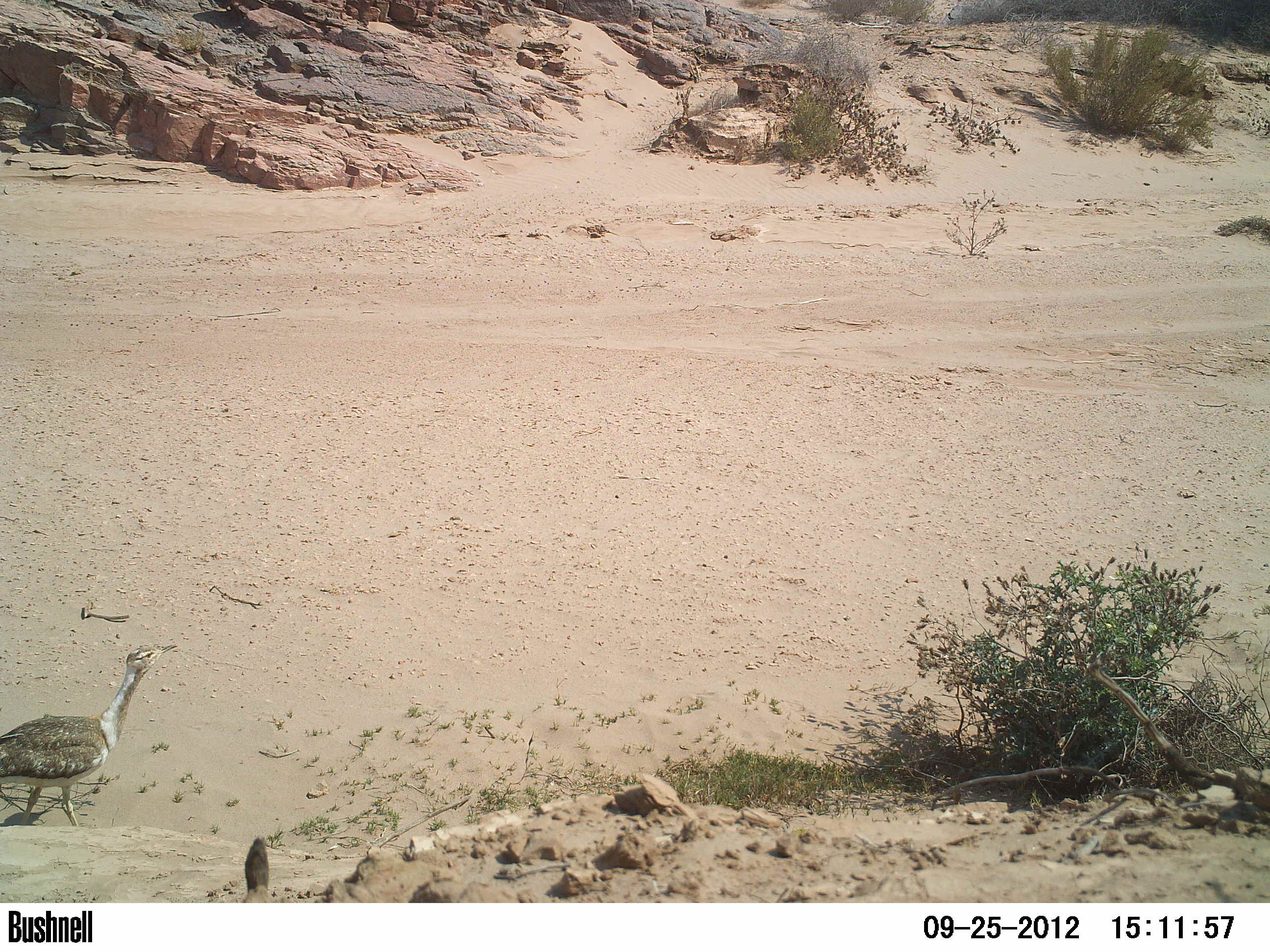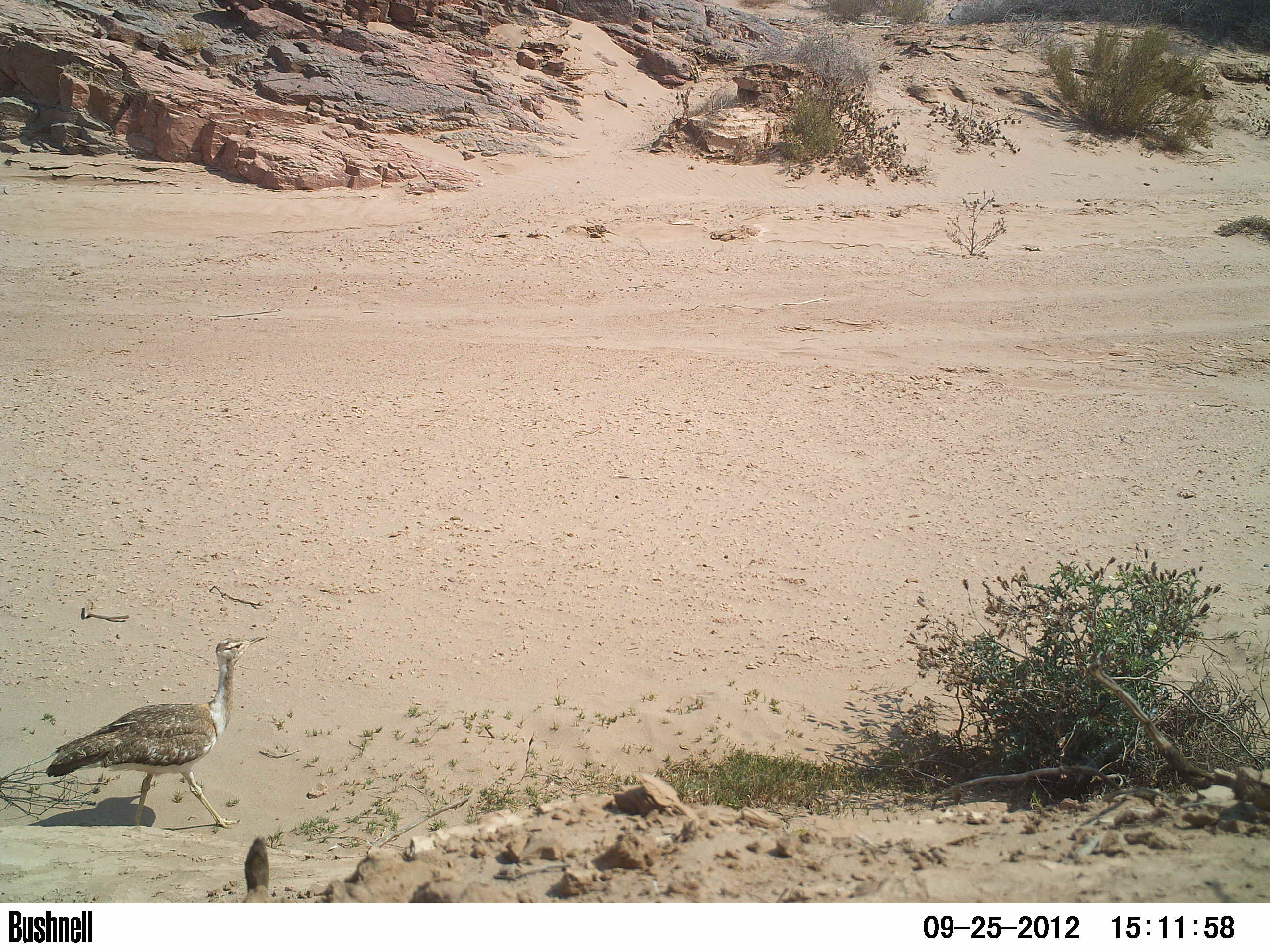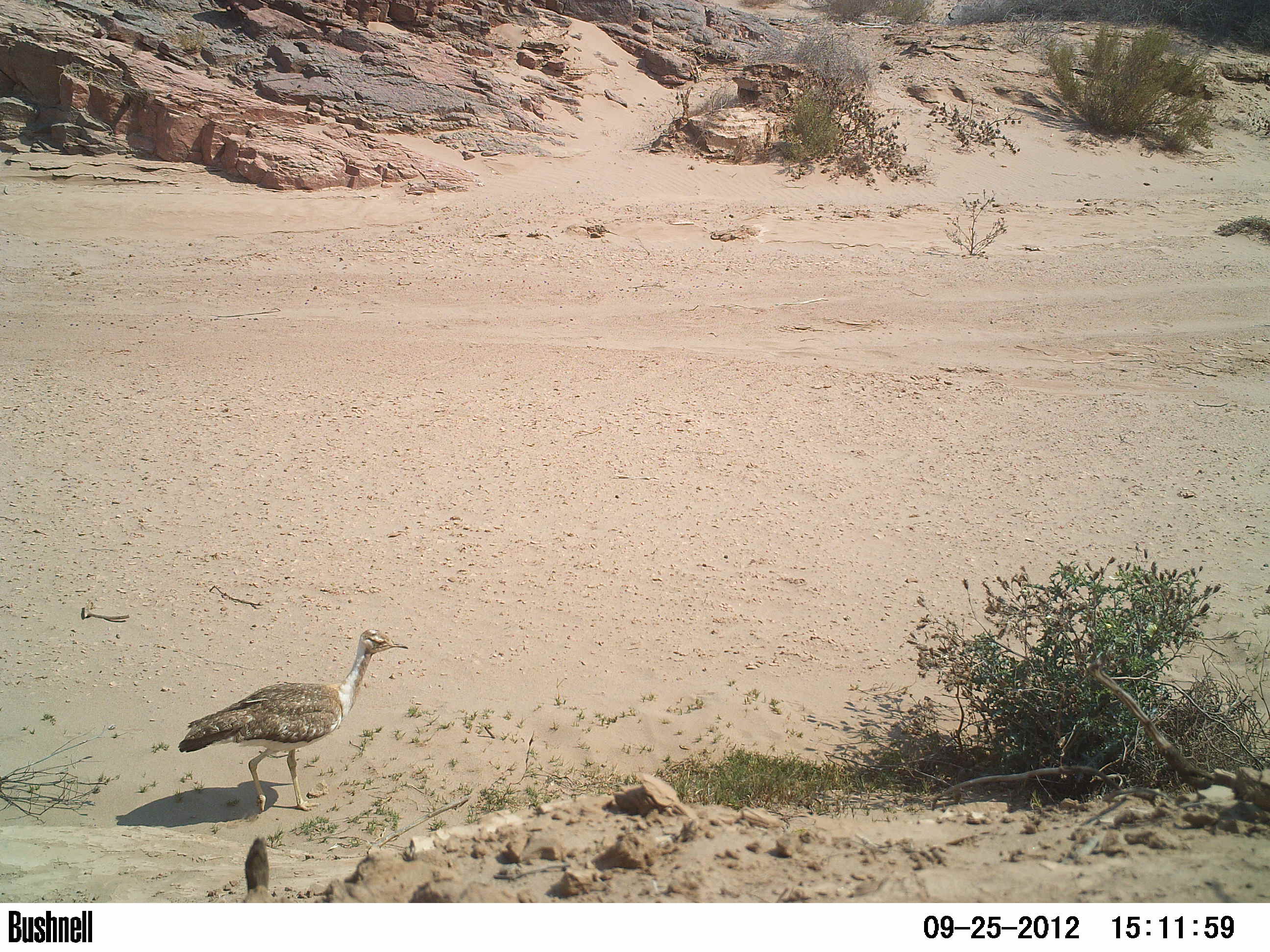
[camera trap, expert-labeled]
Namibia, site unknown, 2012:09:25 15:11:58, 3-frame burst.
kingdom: Animalia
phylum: Chordata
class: Aves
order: Otidiformes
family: Otididae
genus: Neotis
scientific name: Neotis ludwigii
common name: ludwig's bustard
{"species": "Neotis ludwigii (ludwig's bustard)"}